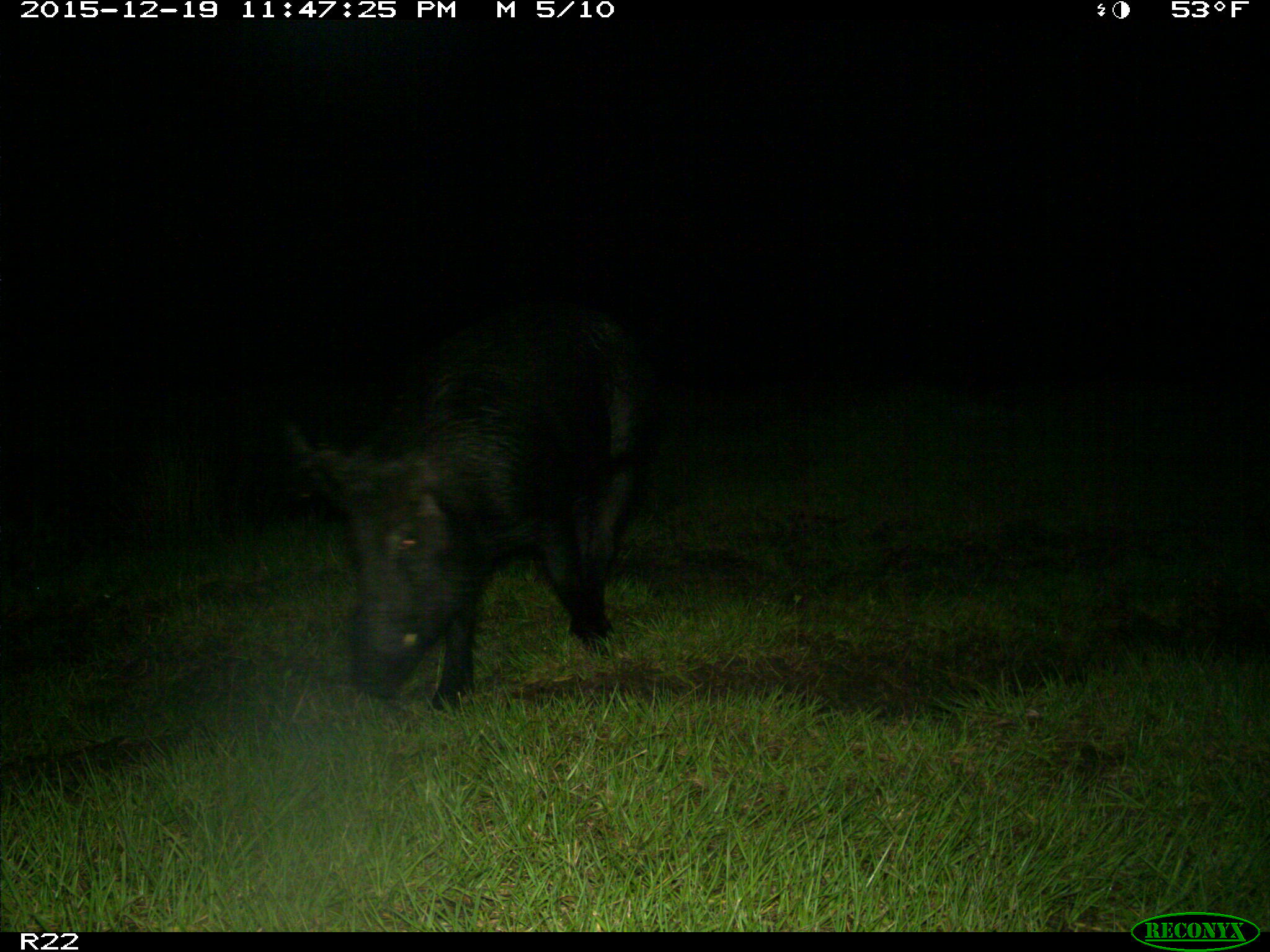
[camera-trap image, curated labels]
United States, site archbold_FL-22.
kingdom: Animalia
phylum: Chordata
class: Mammalia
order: Artiodactyla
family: Suidae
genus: Sus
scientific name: Sus scrofa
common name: wild boar